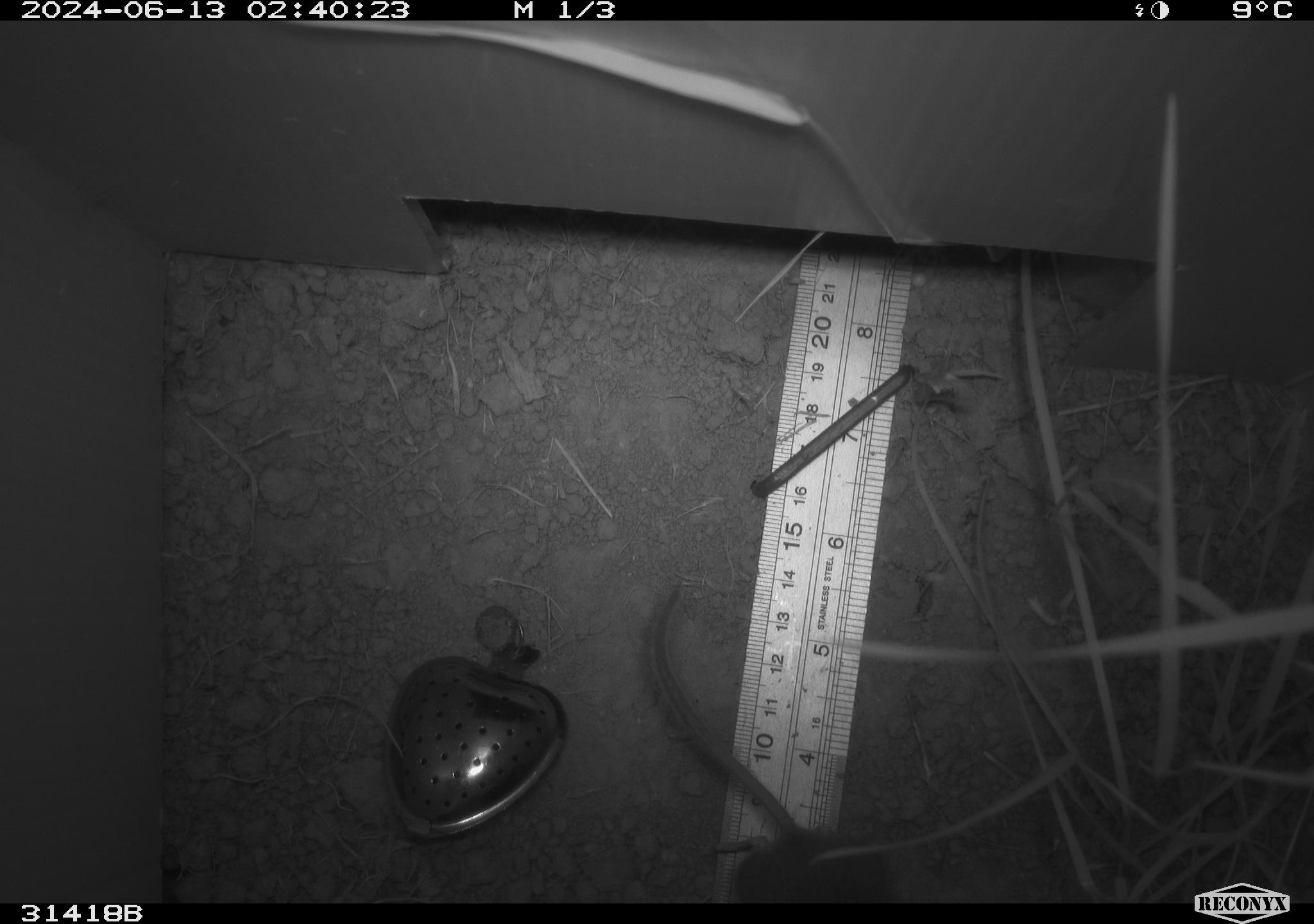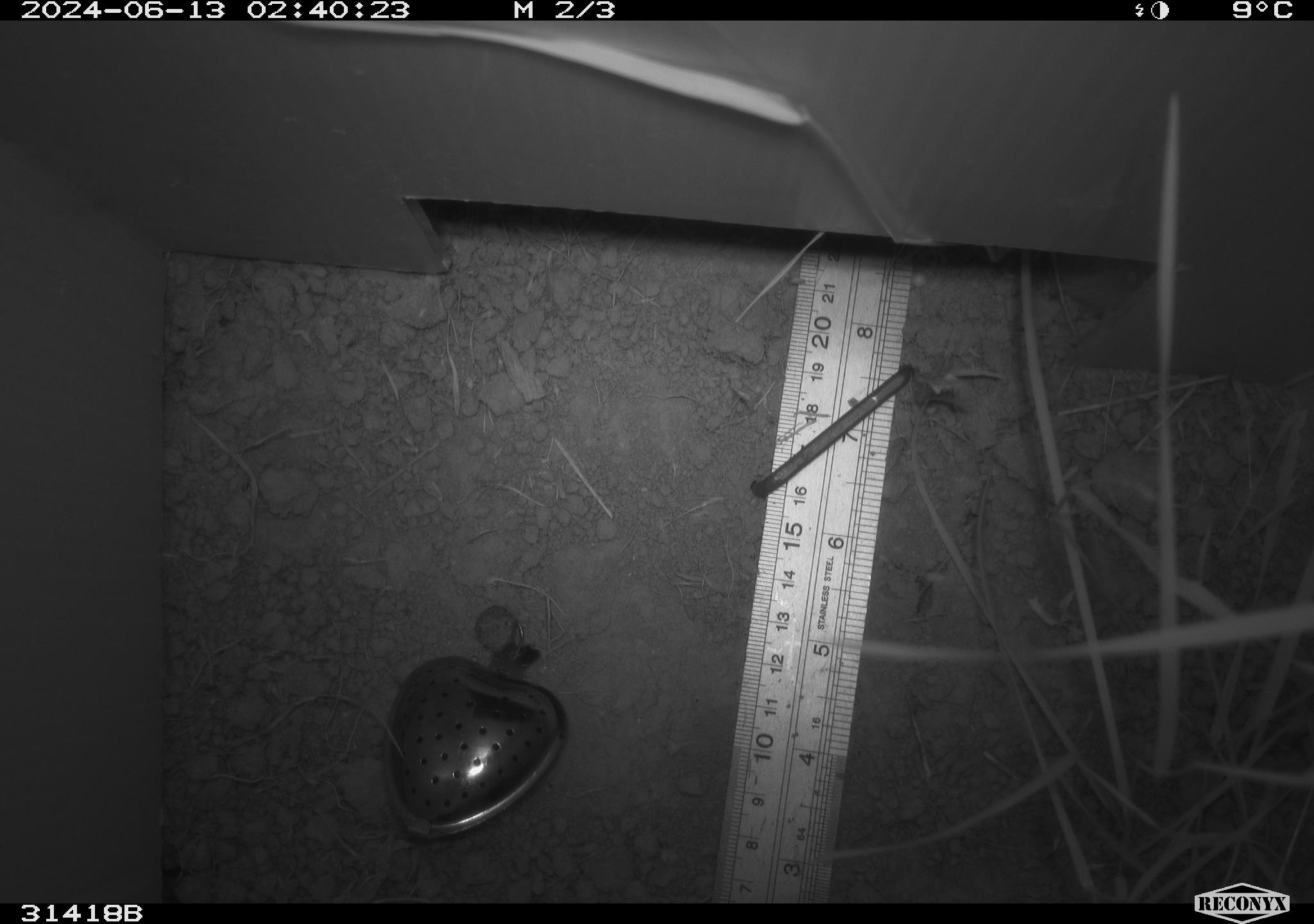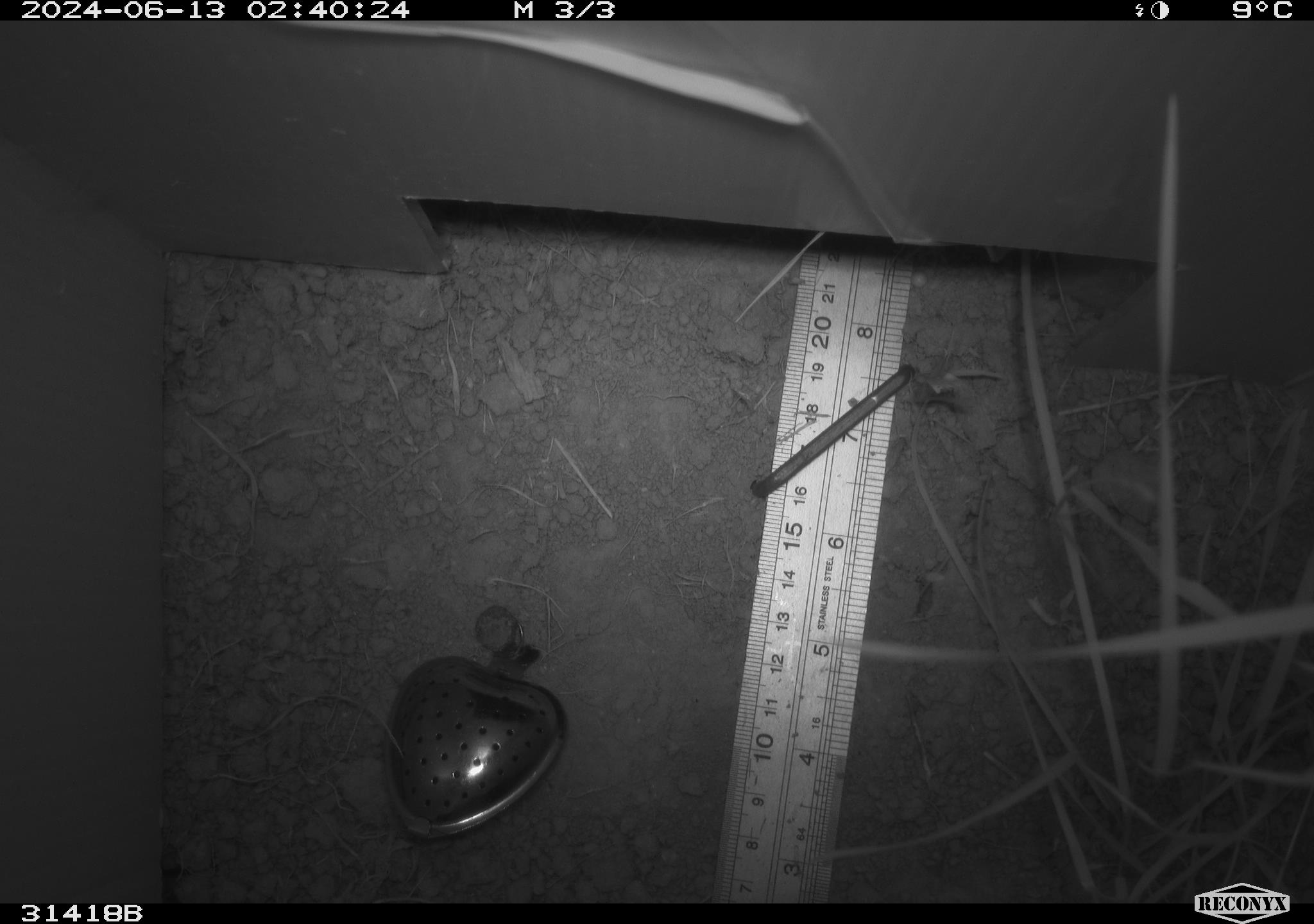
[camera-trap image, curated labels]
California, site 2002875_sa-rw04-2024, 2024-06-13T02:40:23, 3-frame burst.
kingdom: Animalia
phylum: Chordata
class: Mammalia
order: Rodentia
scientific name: Rodentia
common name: rodent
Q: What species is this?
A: Rodent (Rodentia).